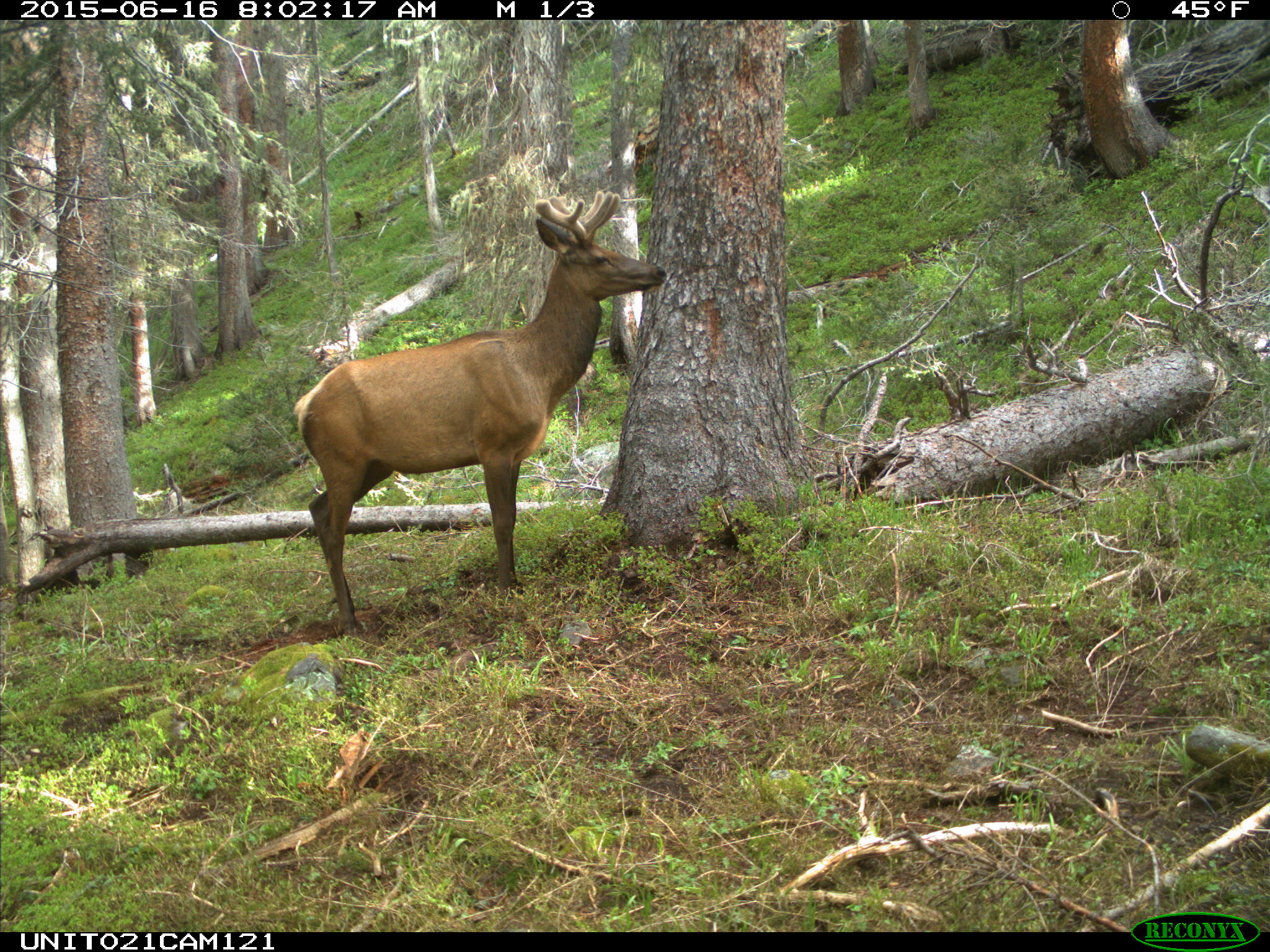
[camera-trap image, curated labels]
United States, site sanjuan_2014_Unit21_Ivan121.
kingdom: Animalia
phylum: Chordata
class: Mammalia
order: Artiodactyla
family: Cervidae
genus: Cervus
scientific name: Cervus elaphus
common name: red deer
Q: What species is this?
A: Cervus elaphus (red deer).